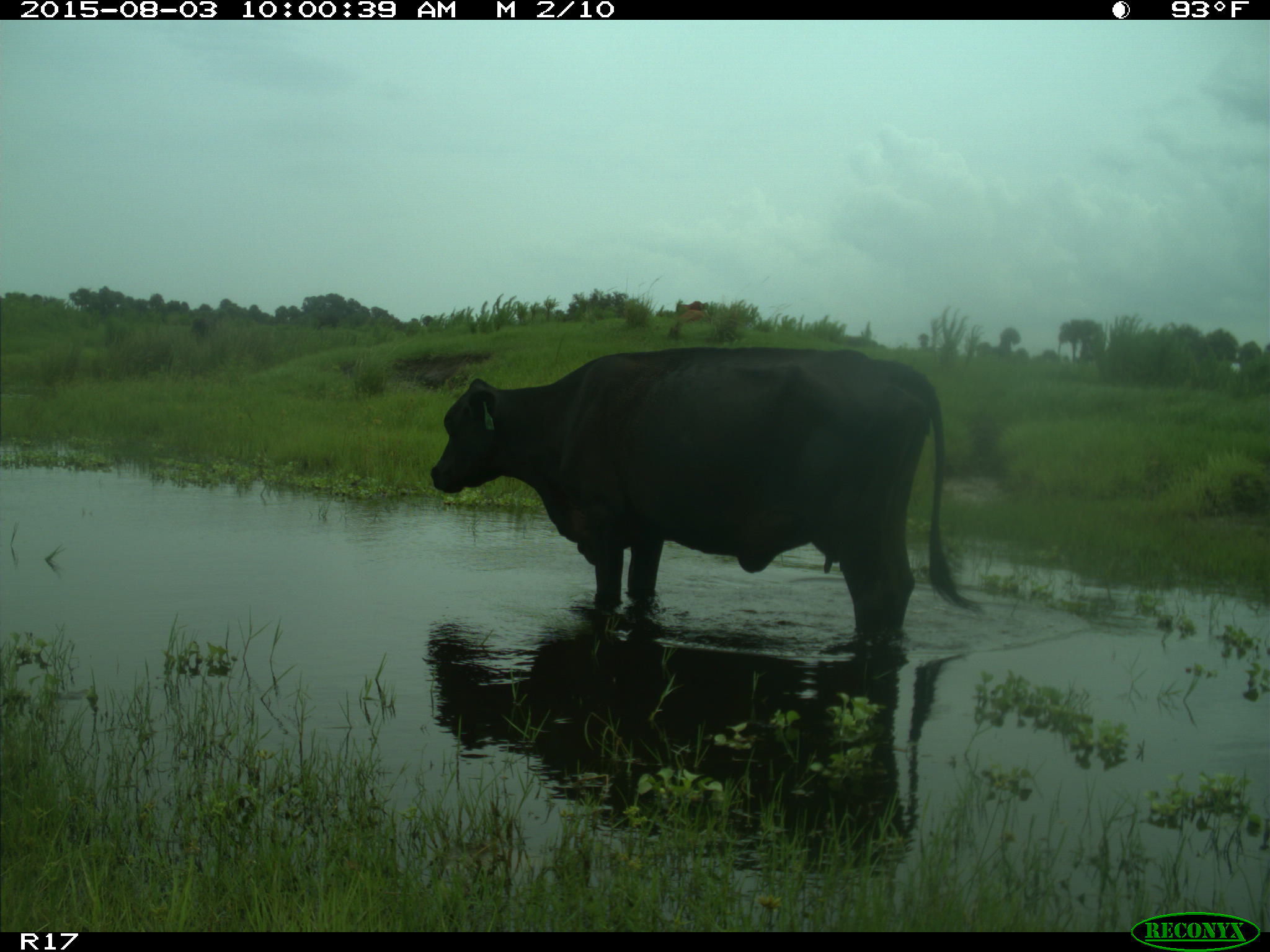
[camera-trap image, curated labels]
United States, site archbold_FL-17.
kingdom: Animalia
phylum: Chordata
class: Mammalia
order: Artiodactyla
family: Bovidae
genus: Bos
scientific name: Bos taurus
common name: domestic cow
Bos taurus (domestic cow).